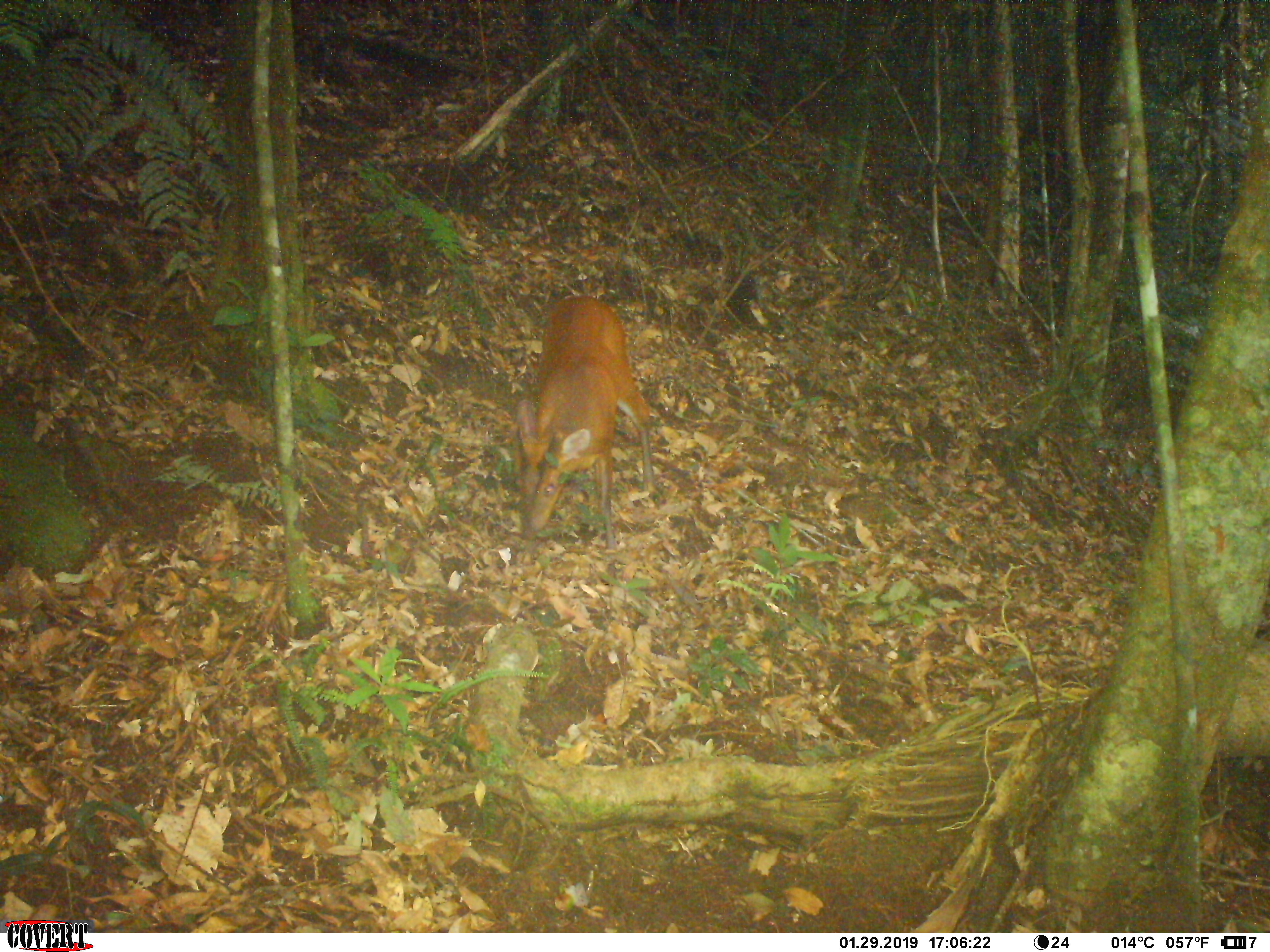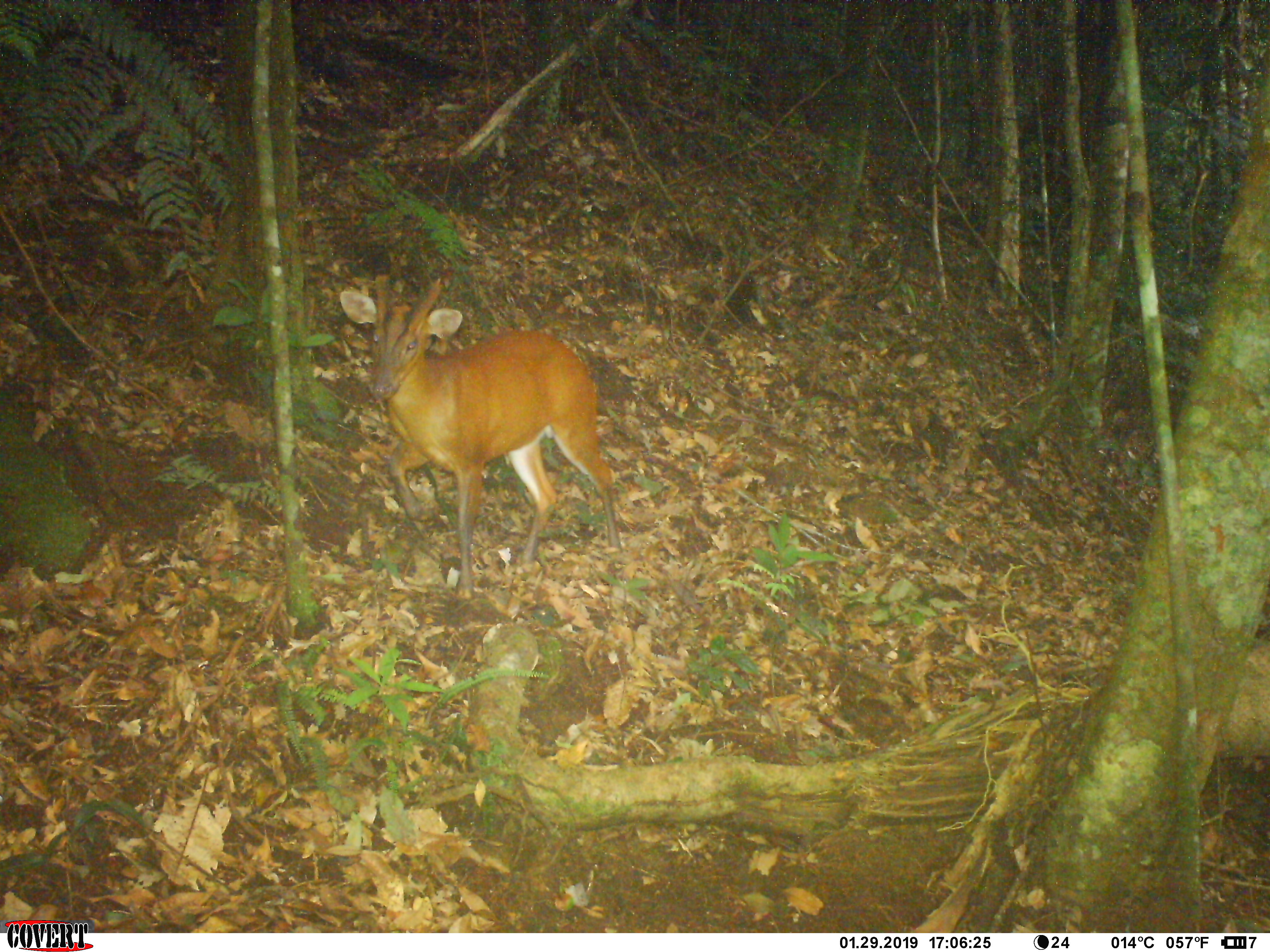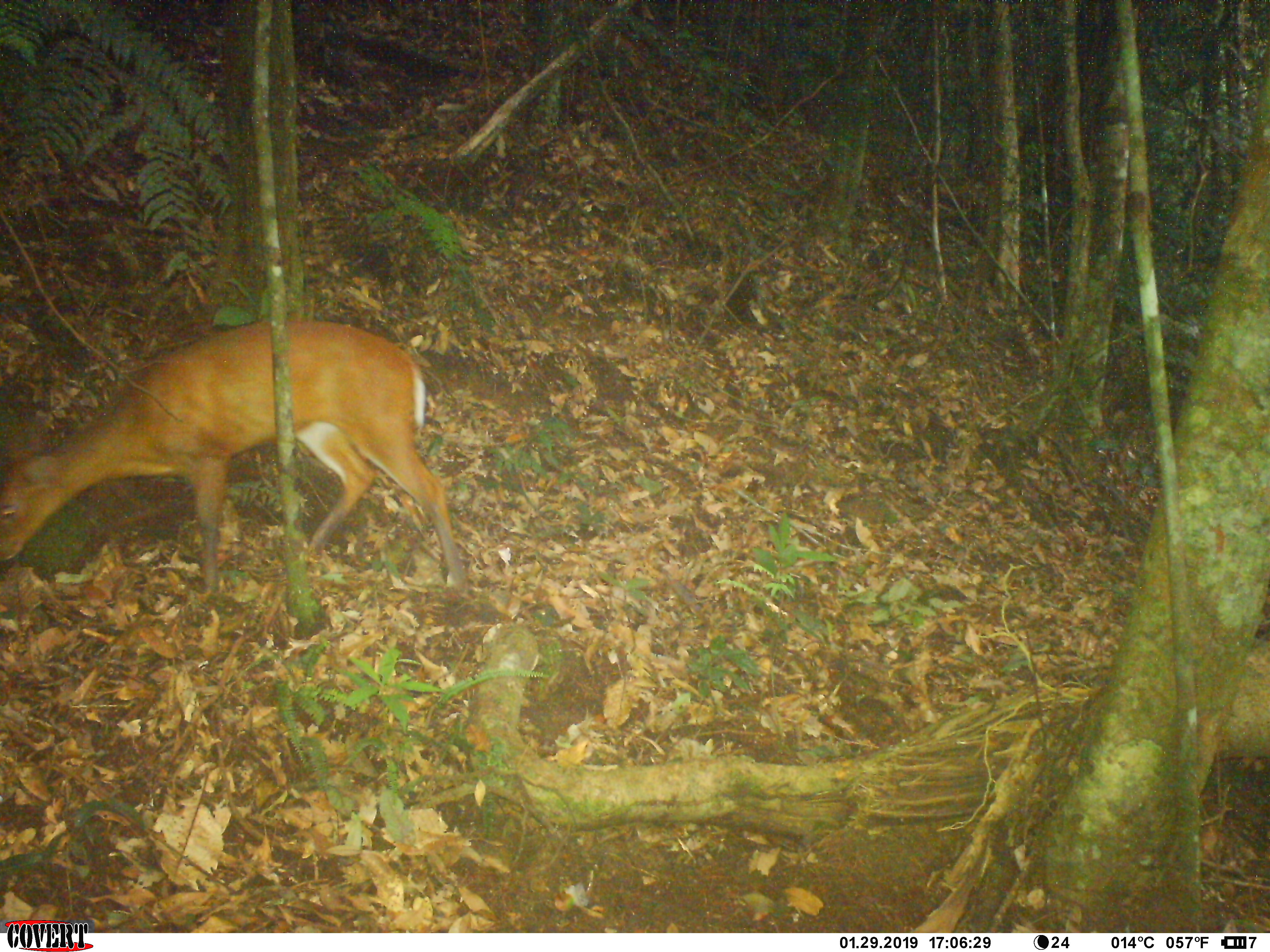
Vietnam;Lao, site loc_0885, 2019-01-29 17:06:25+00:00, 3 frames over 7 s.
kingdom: Animalia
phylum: Chordata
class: Mammalia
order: Artiodactyla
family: Cervidae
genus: Muntiacus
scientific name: Muntiacus muntjak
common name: red muntjac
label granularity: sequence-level